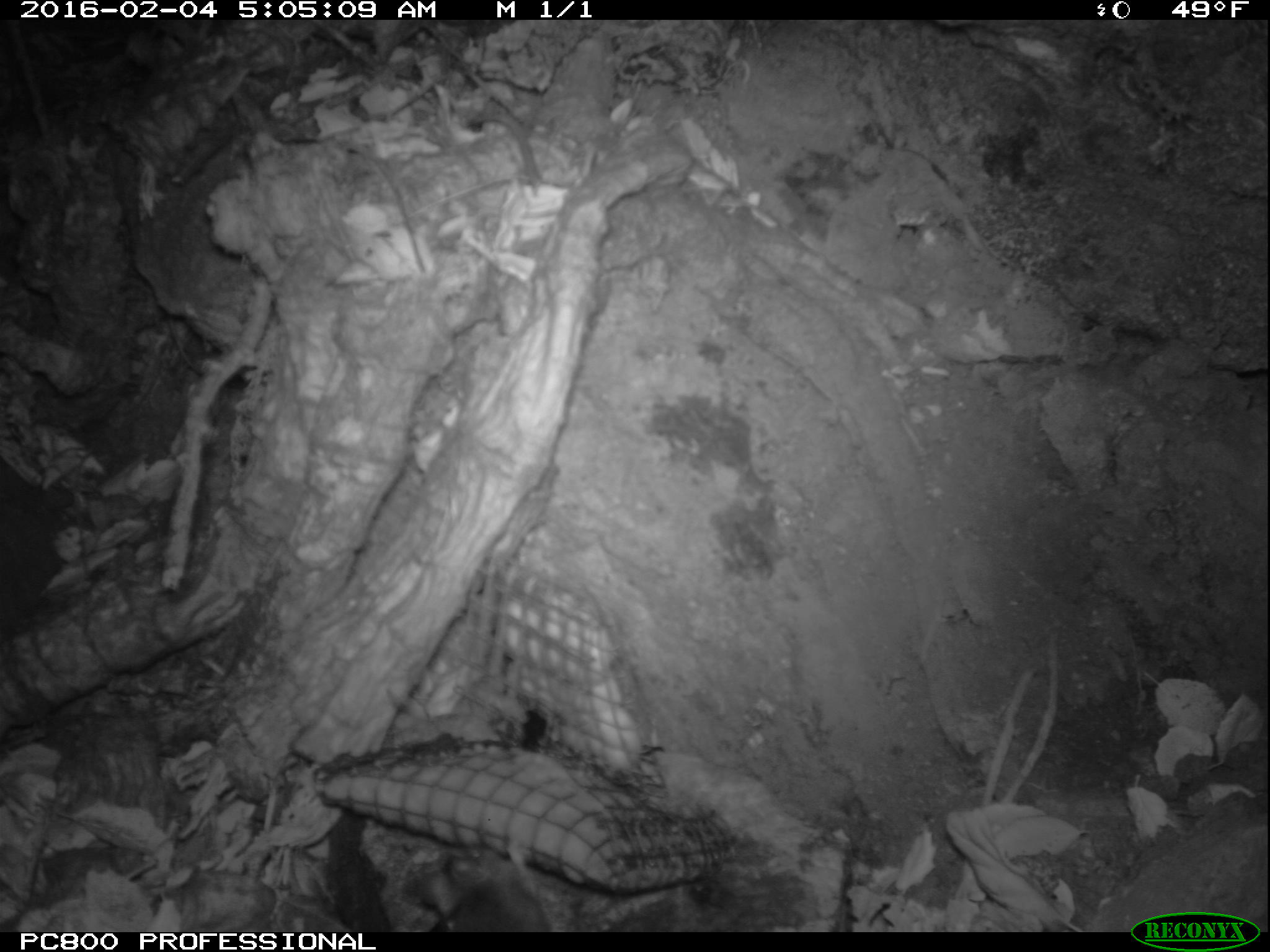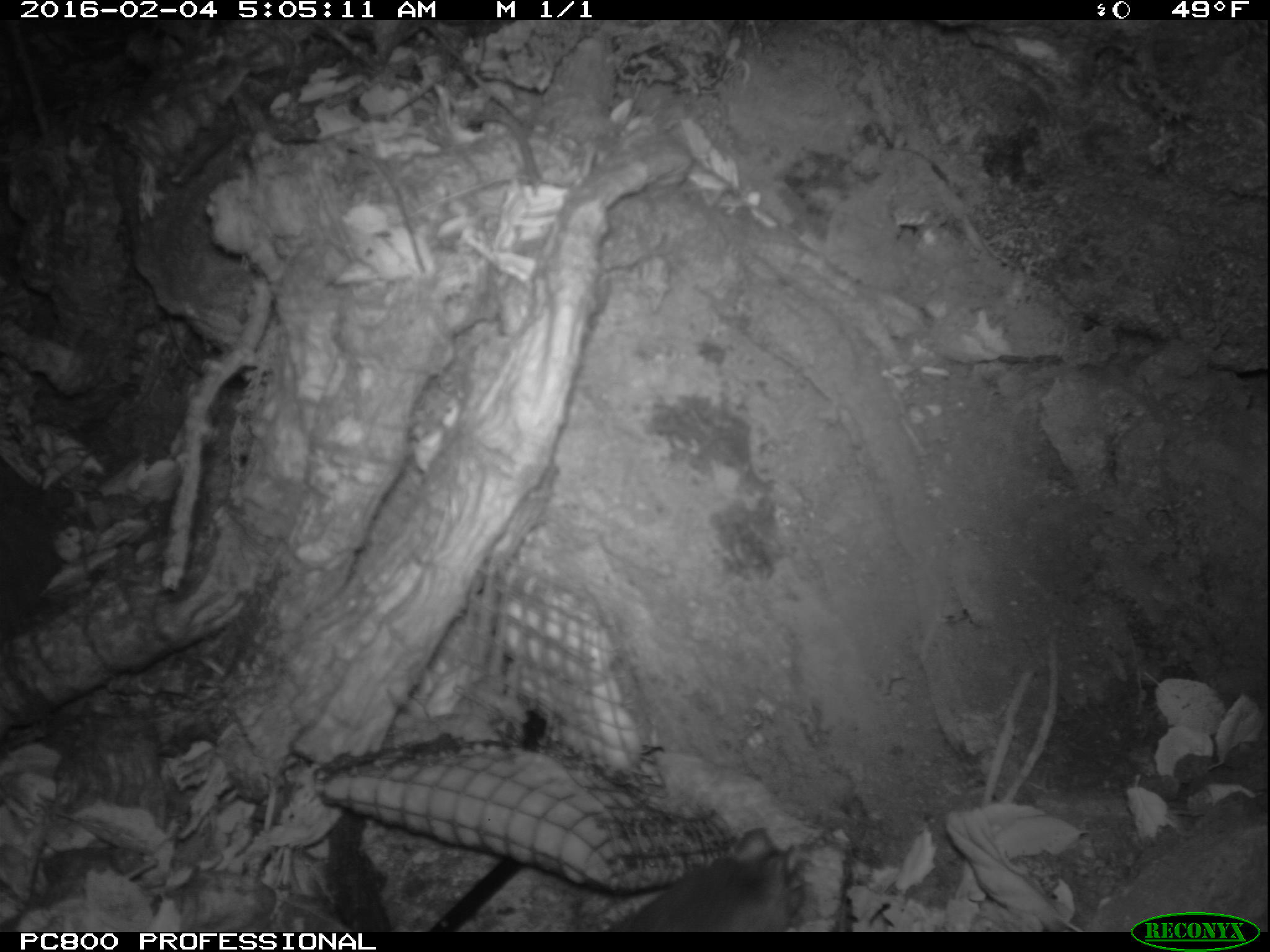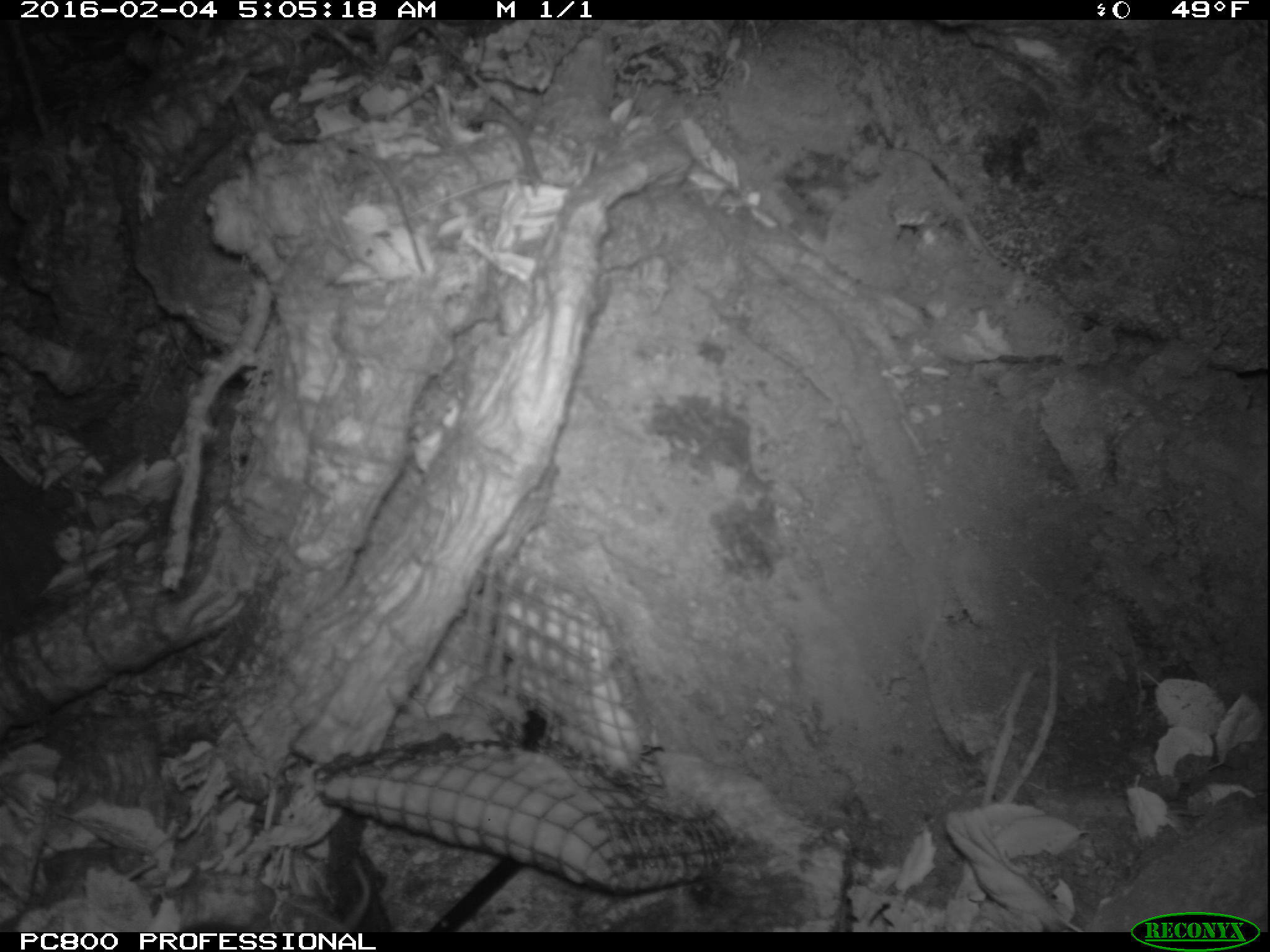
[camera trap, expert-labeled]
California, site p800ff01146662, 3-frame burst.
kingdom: Animalia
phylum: Chordata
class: Mammalia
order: Rodentia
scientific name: Rodentia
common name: rodent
Rodent (Rodentia).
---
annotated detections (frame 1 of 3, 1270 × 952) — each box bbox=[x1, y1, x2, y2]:
rodent: bbox=[409, 849, 556, 931]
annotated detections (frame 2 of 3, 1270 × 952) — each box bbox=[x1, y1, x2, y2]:
rodent: bbox=[603, 828, 806, 931]